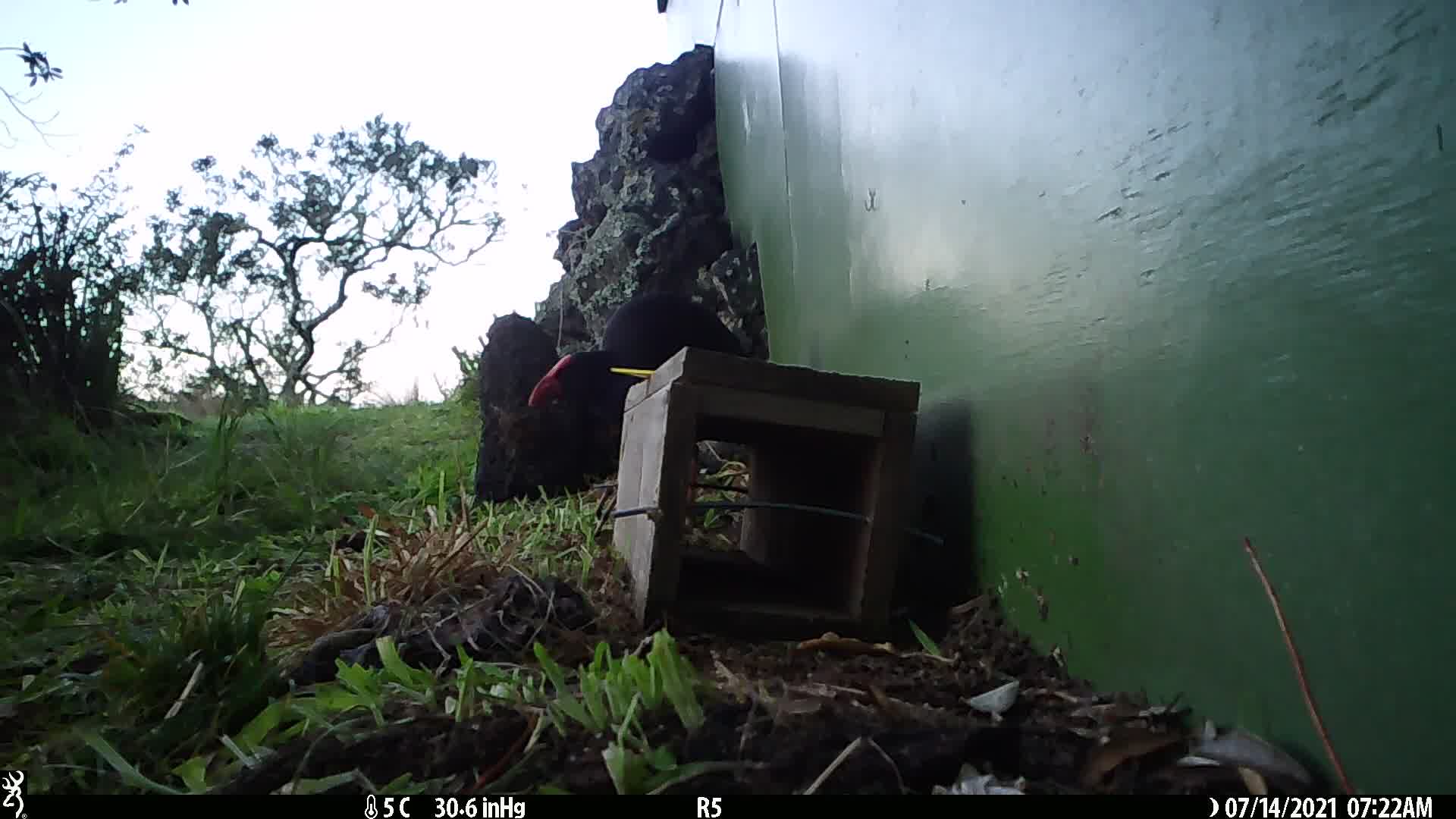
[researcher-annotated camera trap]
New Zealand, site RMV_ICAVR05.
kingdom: Animalia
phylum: Chordata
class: Aves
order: Gruiformes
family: Rallidae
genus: Porphyrio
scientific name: Porphyrio melanotus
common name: australasian swamphen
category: pukeko